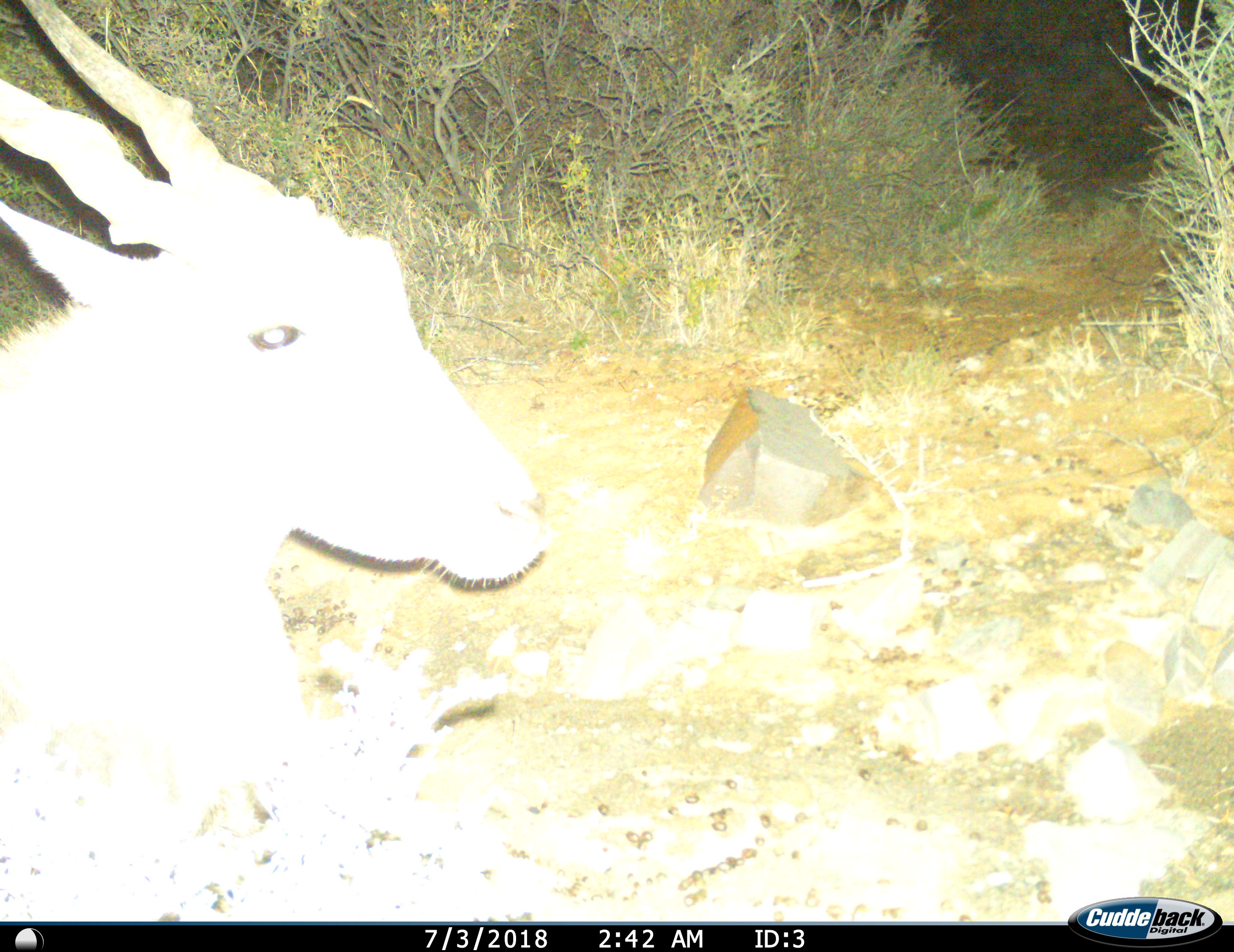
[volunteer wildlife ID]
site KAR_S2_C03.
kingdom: Animalia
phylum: Chordata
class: Mammalia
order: Artiodactyla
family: Bovidae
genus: Tragelaphus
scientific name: Tragelaphus oryx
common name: eland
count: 1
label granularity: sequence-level